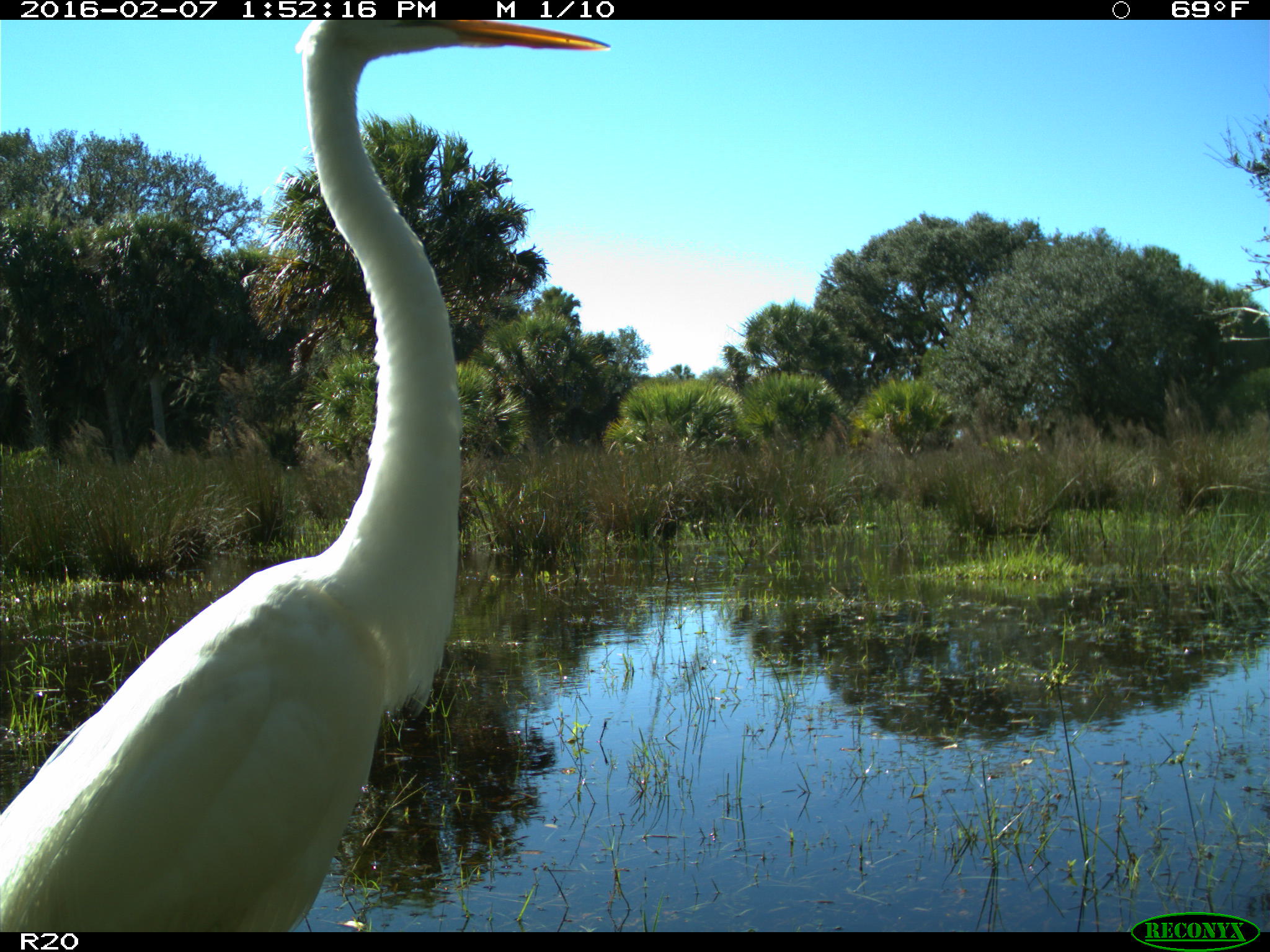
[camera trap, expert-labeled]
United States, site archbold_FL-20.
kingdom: Animalia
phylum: Chordata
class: Aves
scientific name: Aves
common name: birds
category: unidentified bird